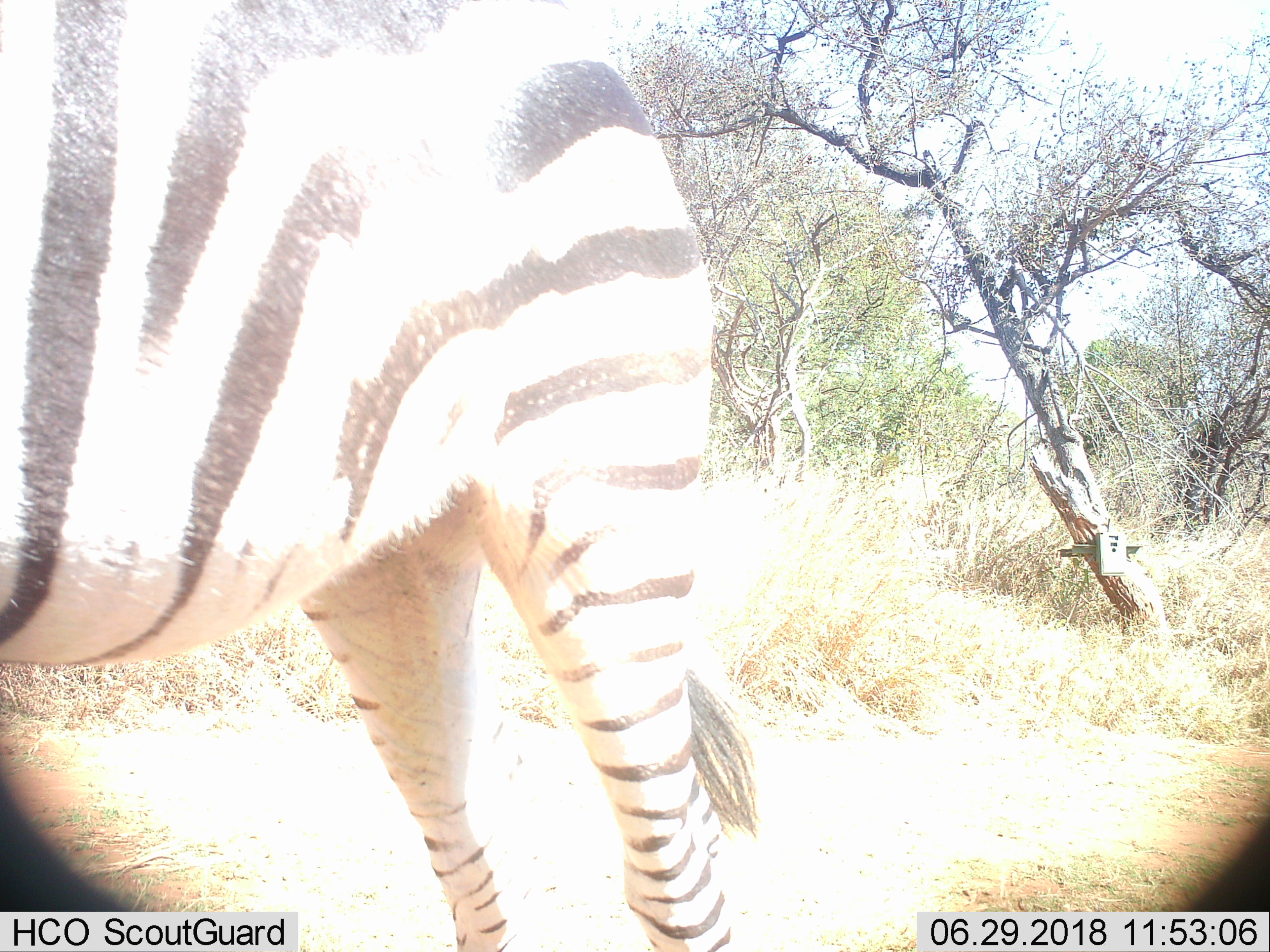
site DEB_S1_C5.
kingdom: Animalia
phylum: Chordata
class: Mammalia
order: Perissodactyla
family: Equidae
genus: Equus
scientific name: Equus quagga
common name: plains zebra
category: zebraplains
Zebraplains (plains zebra) (Equus quagga), count 1. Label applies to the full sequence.